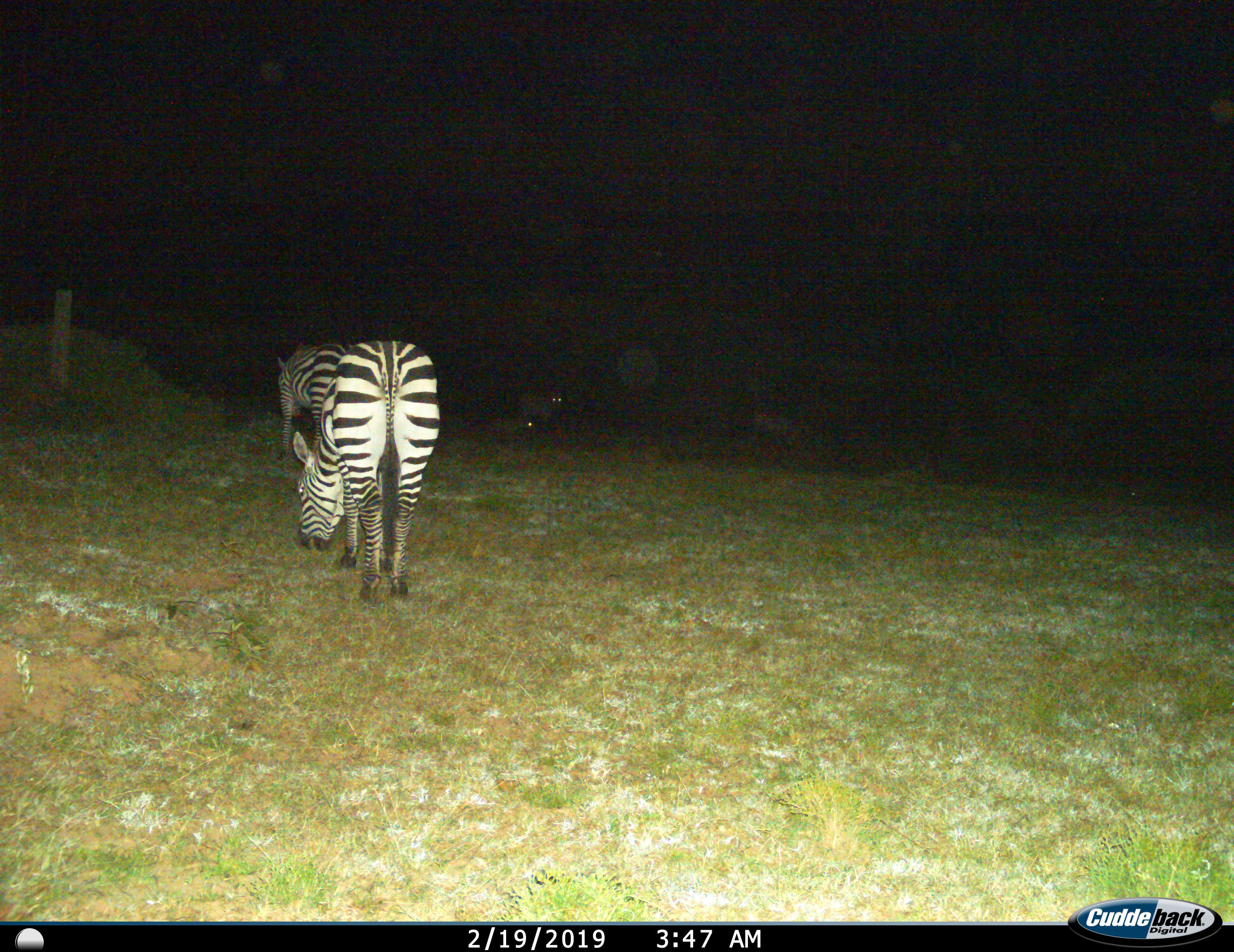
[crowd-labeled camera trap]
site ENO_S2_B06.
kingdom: Animalia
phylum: Chordata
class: Mammalia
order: Perissodactyla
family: Equidae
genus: Equus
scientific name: Equus quagga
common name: plains zebra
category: zebraplains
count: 2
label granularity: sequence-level